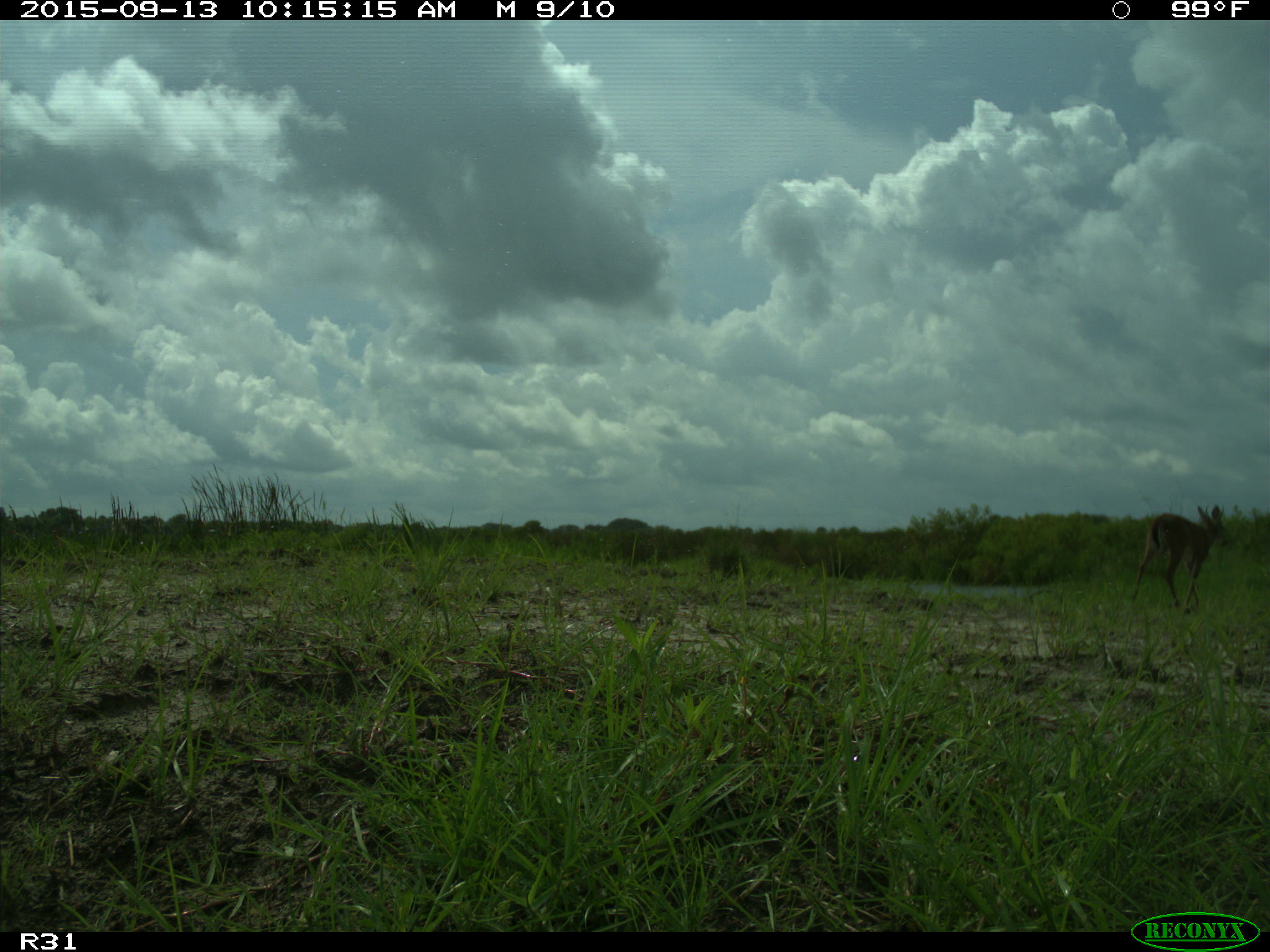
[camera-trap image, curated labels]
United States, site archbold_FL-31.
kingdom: Animalia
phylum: Chordata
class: Mammalia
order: Artiodactyla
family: Cervidae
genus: Odocoileus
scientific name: Odocoileus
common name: deer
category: unidentified deer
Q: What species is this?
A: Unidentified deer (deer) (Odocoileus).